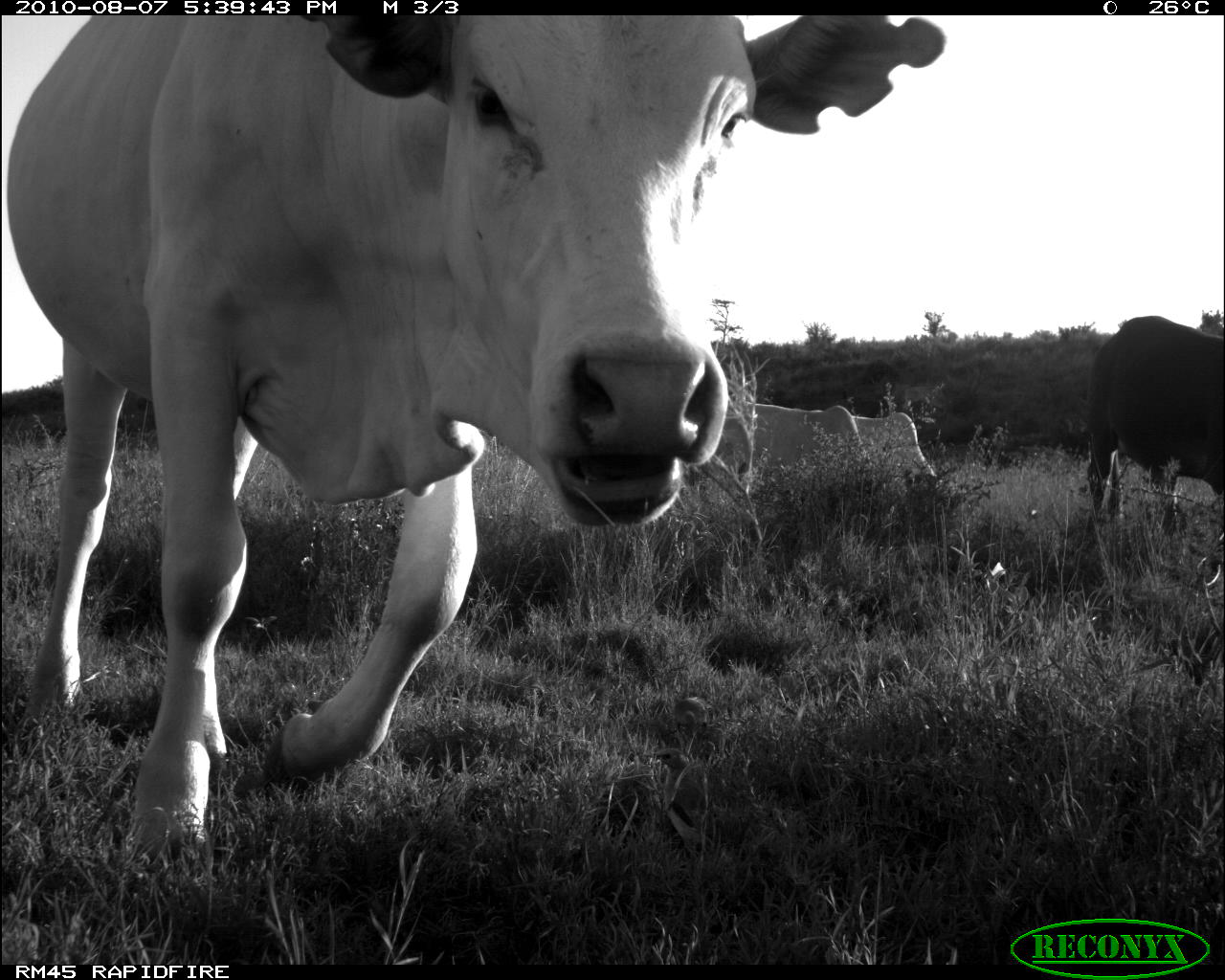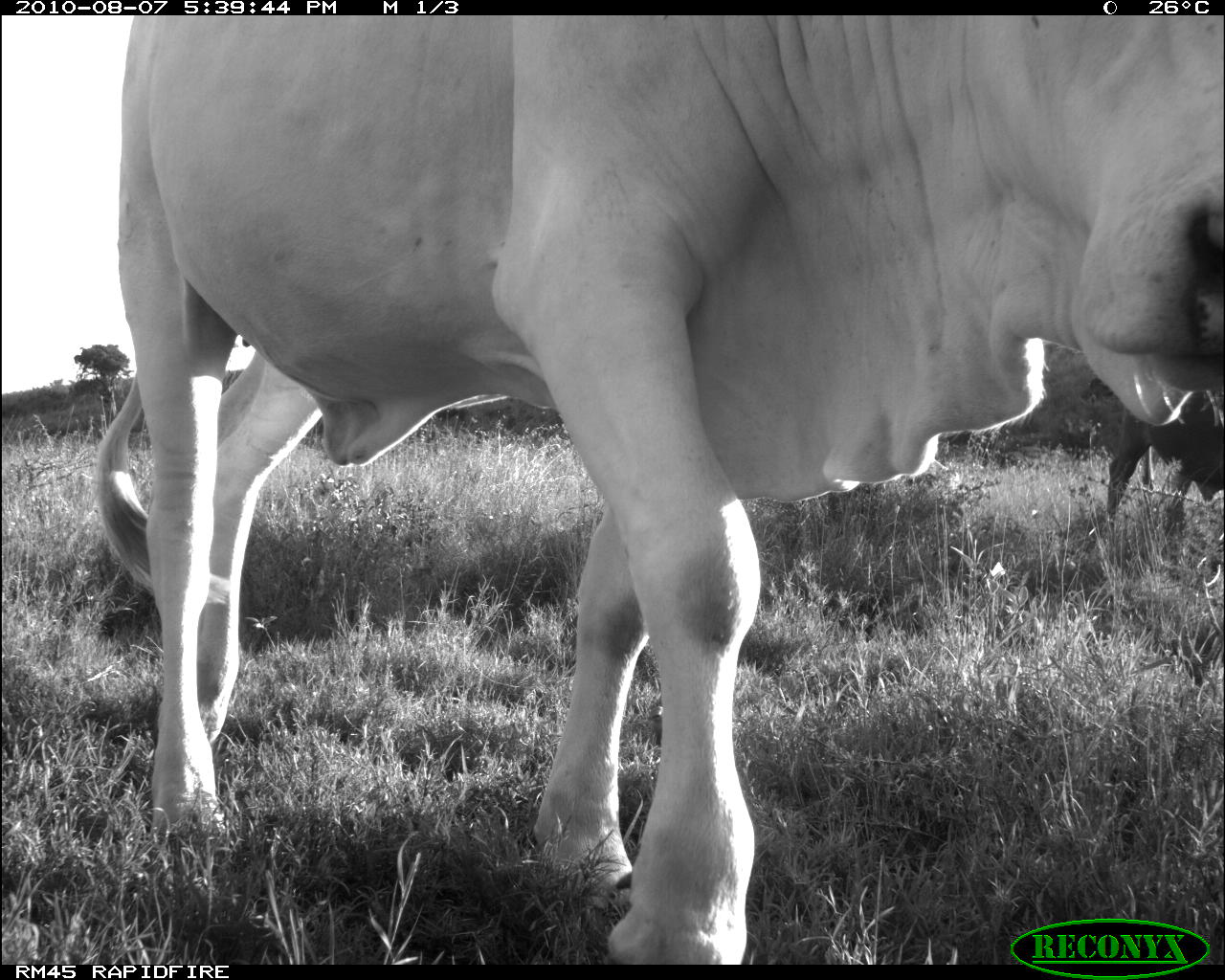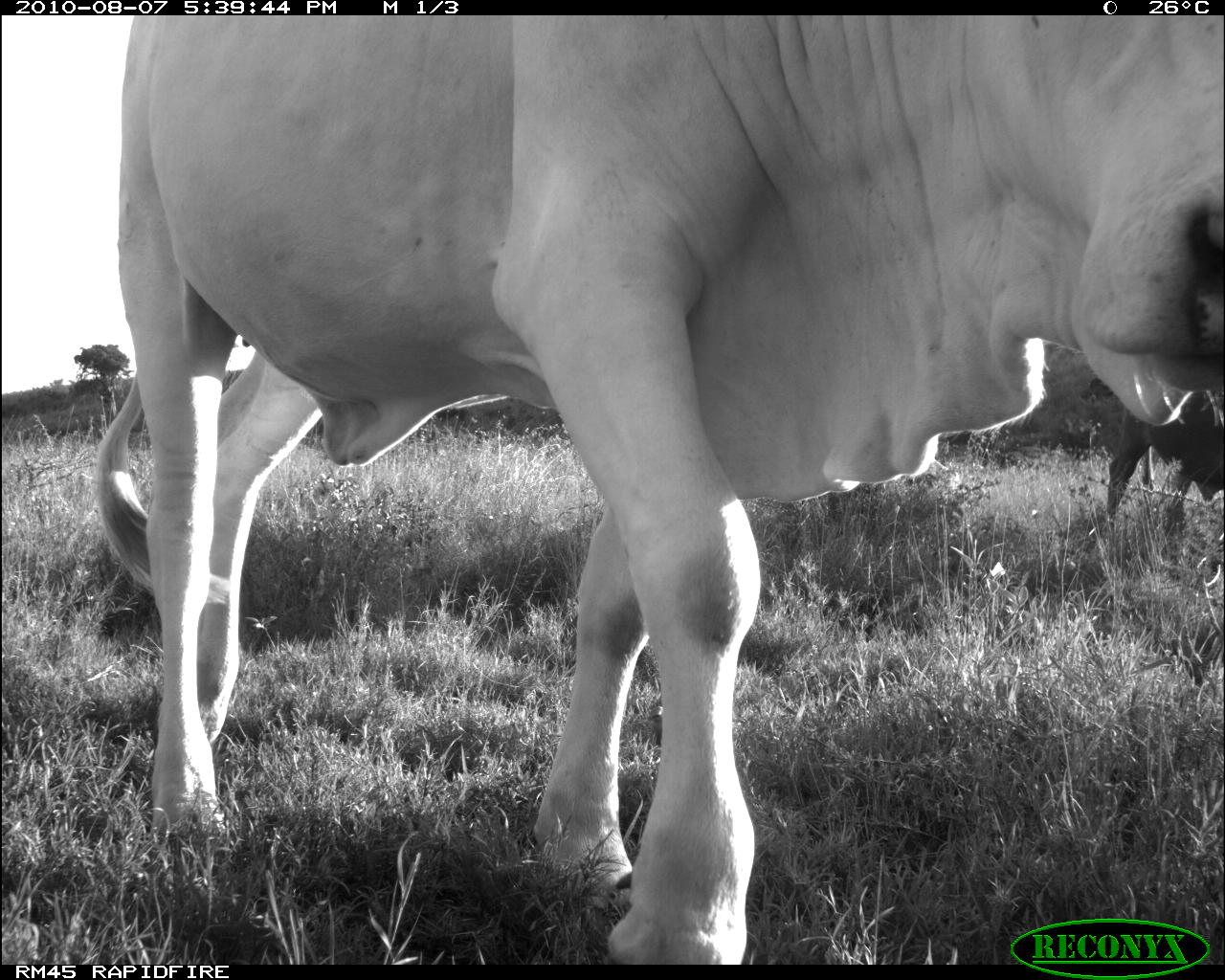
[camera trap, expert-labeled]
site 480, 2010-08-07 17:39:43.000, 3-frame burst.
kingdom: Animalia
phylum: Chordata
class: Aves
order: Passeriformes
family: Buphagidae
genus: Buphagus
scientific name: Buphagus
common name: oxpeckers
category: buphagus sp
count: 2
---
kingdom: Animalia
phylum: Chordata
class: Mammalia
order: Artiodactyla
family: Bovidae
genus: Bos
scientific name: Bos taurus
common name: domestic cattle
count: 2